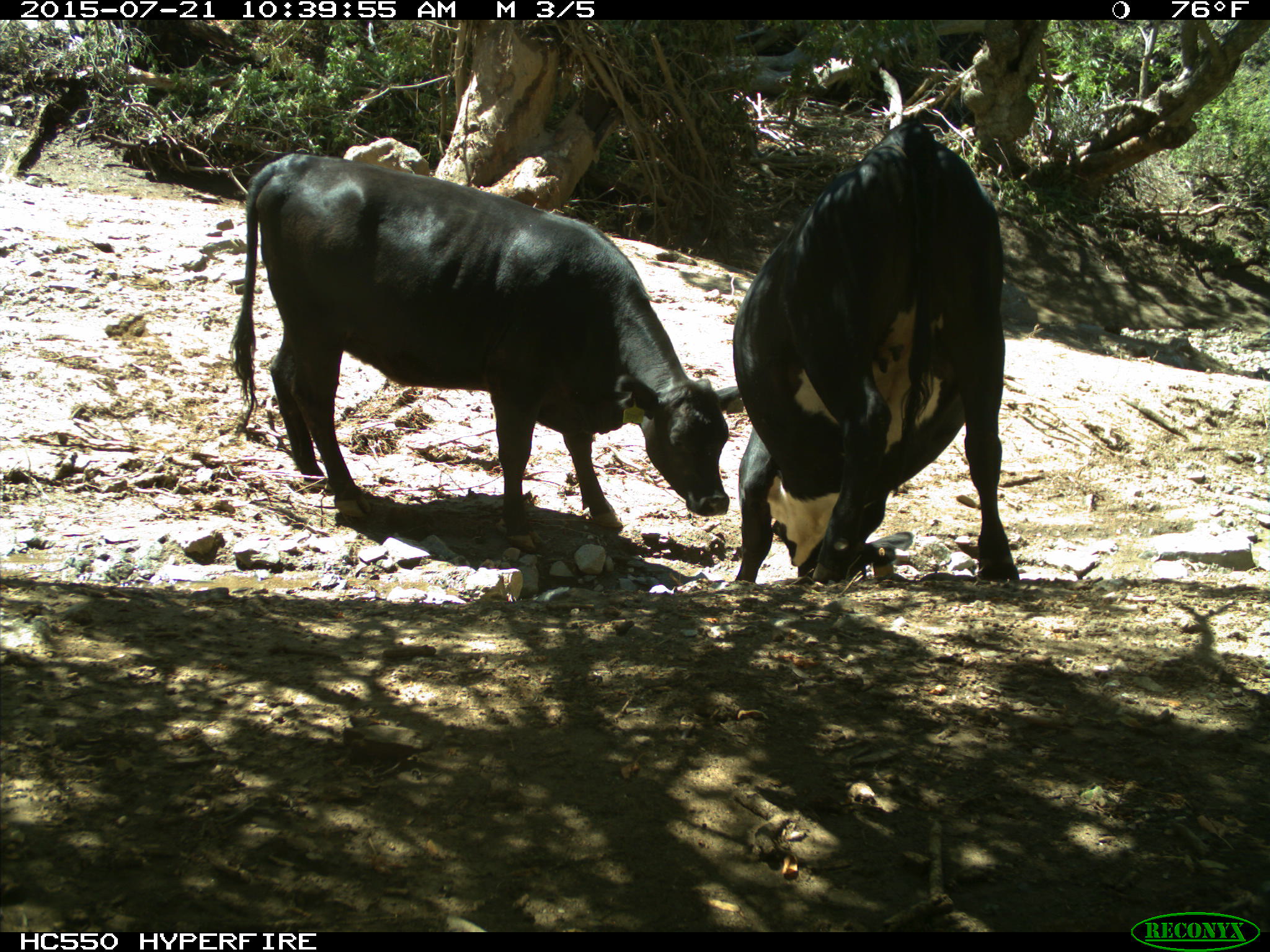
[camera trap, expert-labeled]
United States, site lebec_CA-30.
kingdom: Animalia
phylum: Chordata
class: Mammalia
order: Artiodactyla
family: Bovidae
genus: Bos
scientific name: Bos taurus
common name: domestic cow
Bos taurus (domestic cow).